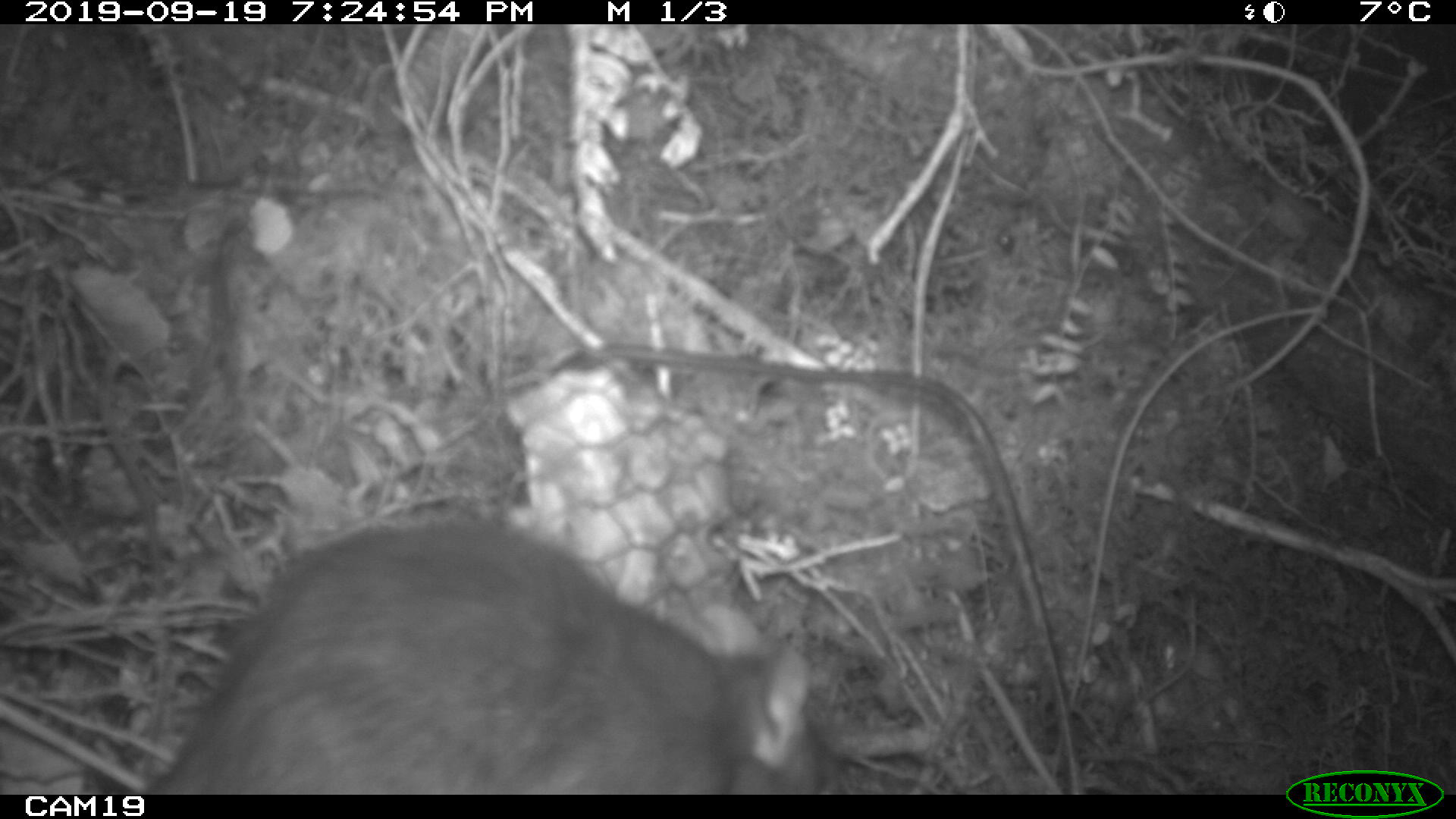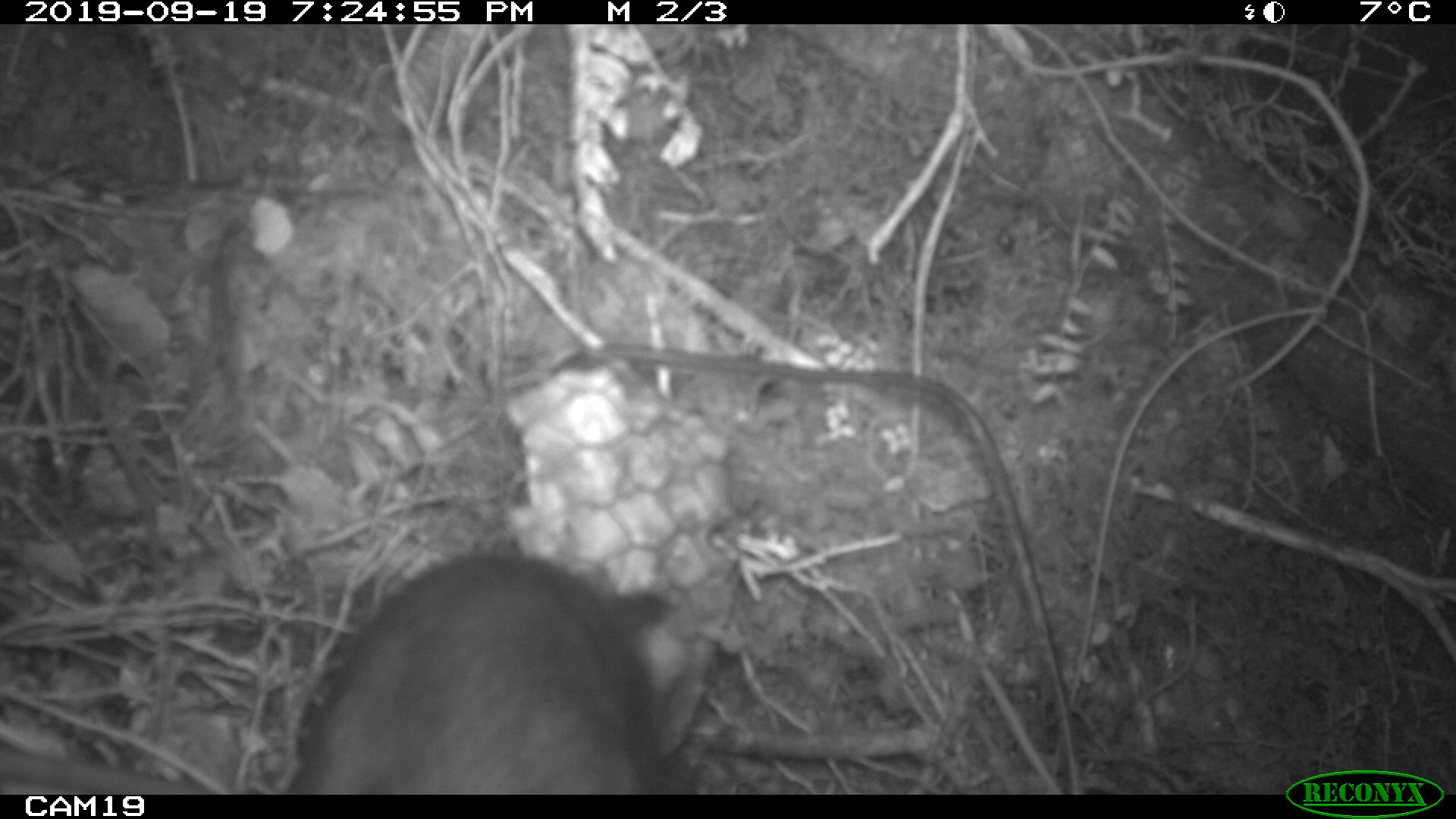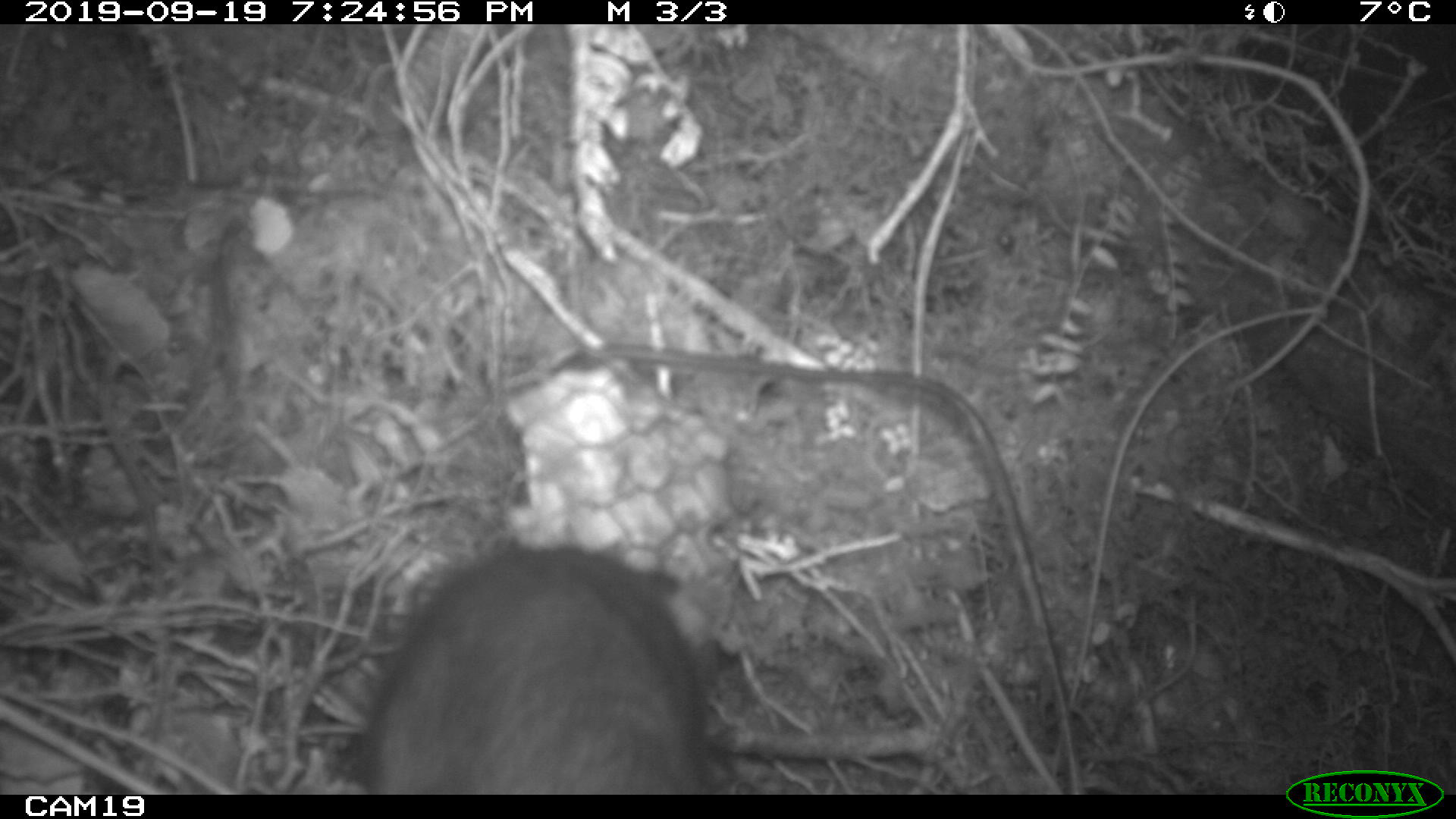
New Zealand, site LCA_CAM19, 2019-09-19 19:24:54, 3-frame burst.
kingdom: Animalia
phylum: Chordata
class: Mammalia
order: Rodentia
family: Muridae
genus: Rattus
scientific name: Rattus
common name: rat